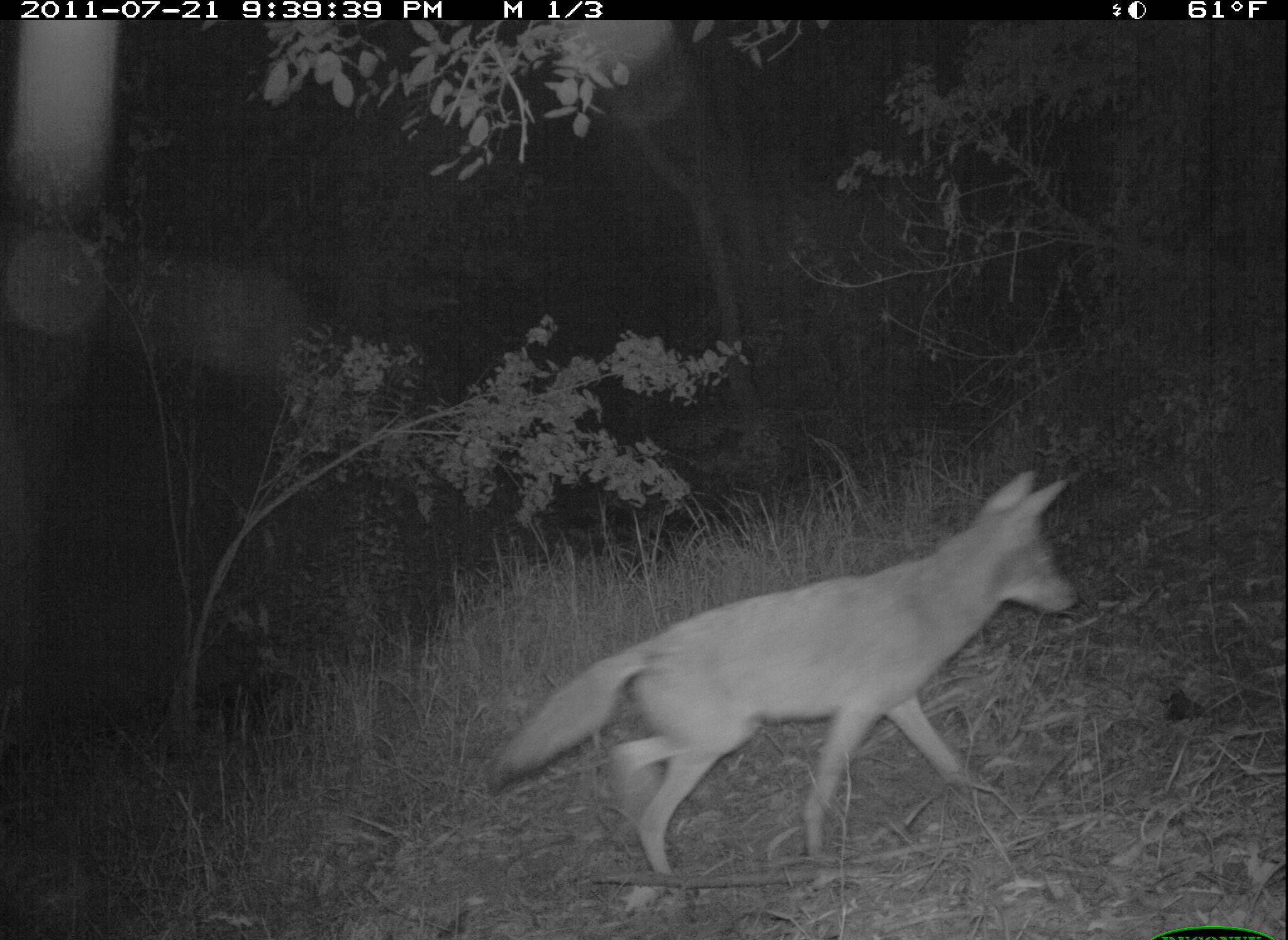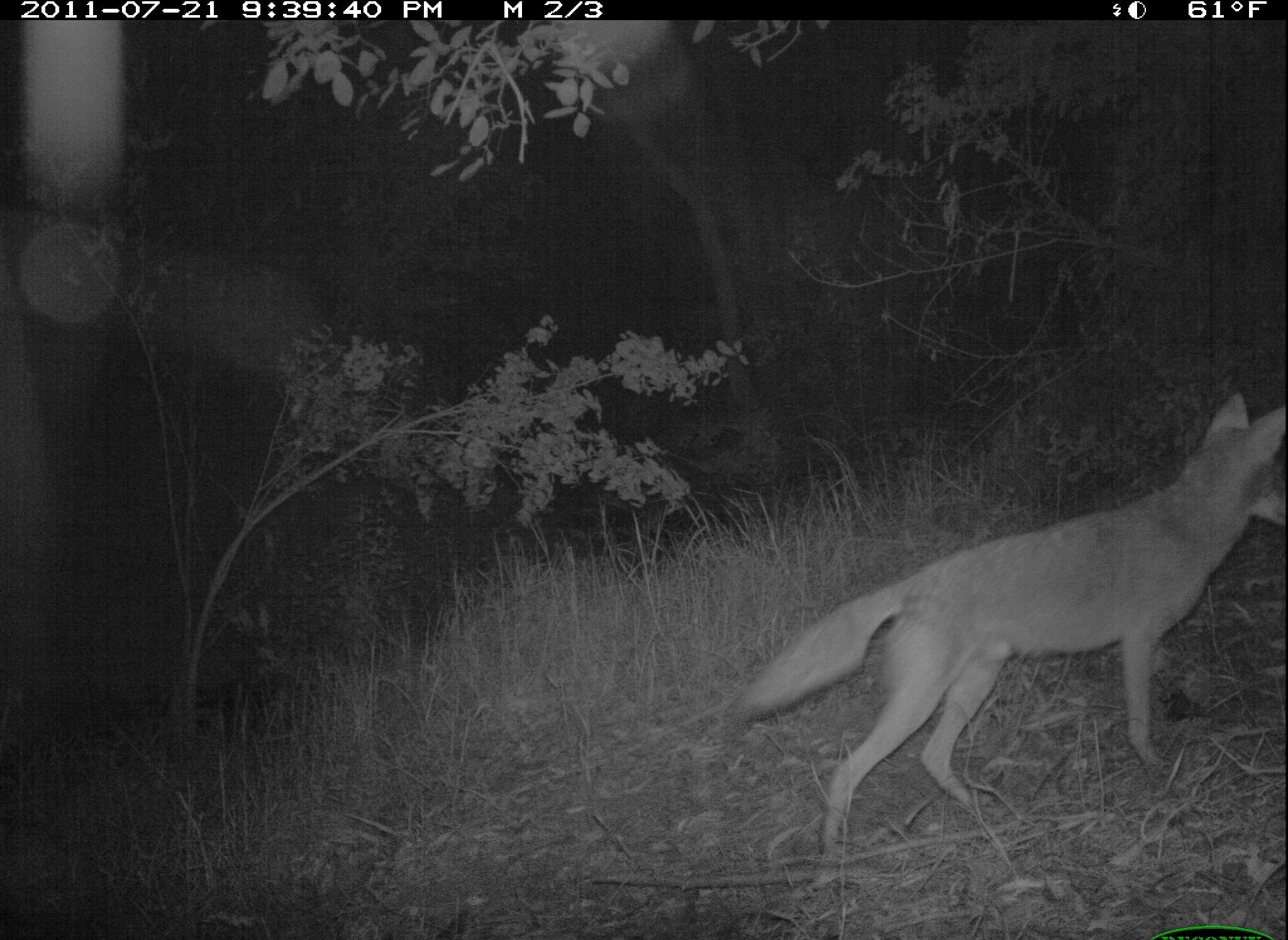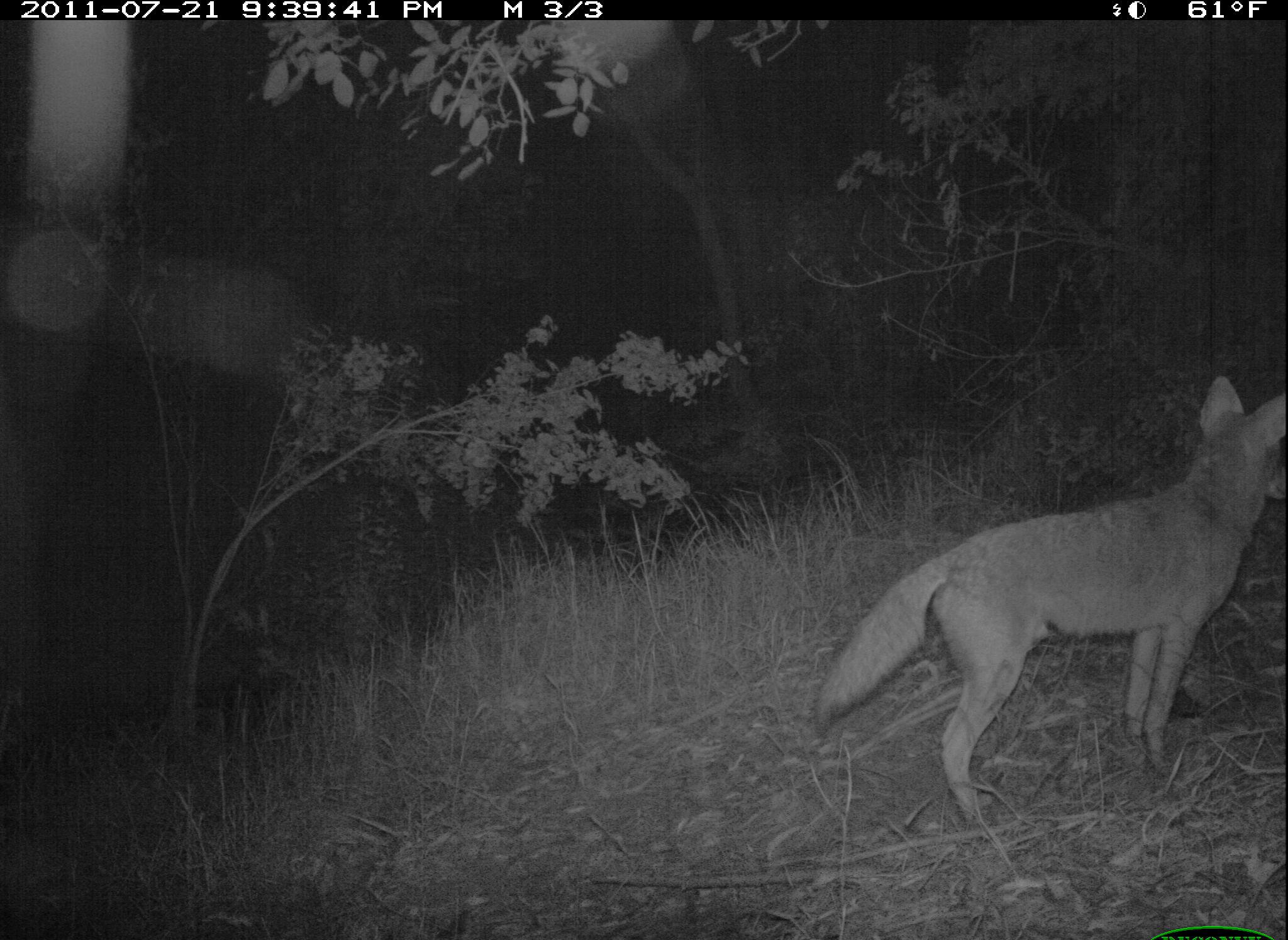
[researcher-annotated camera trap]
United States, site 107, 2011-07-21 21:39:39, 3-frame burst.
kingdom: Animalia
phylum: Chordata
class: Mammalia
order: Carnivora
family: Canidae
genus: Canis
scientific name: Canis latrans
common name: coyote